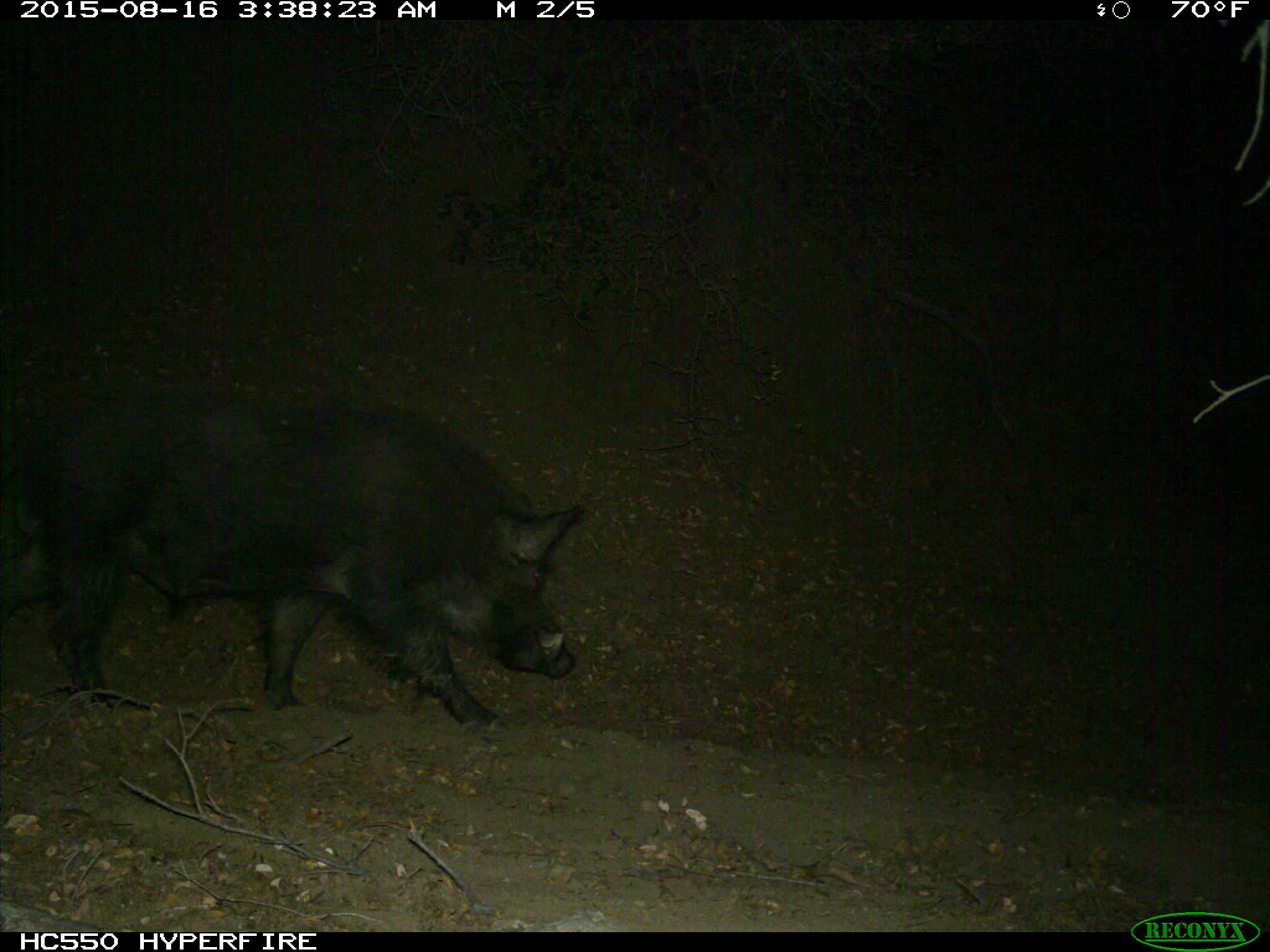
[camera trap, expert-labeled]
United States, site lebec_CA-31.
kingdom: Animalia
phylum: Chordata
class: Mammalia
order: Artiodactyla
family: Suidae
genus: Sus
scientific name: Sus scrofa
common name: wild boar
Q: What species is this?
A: Sus scrofa (wild boar).